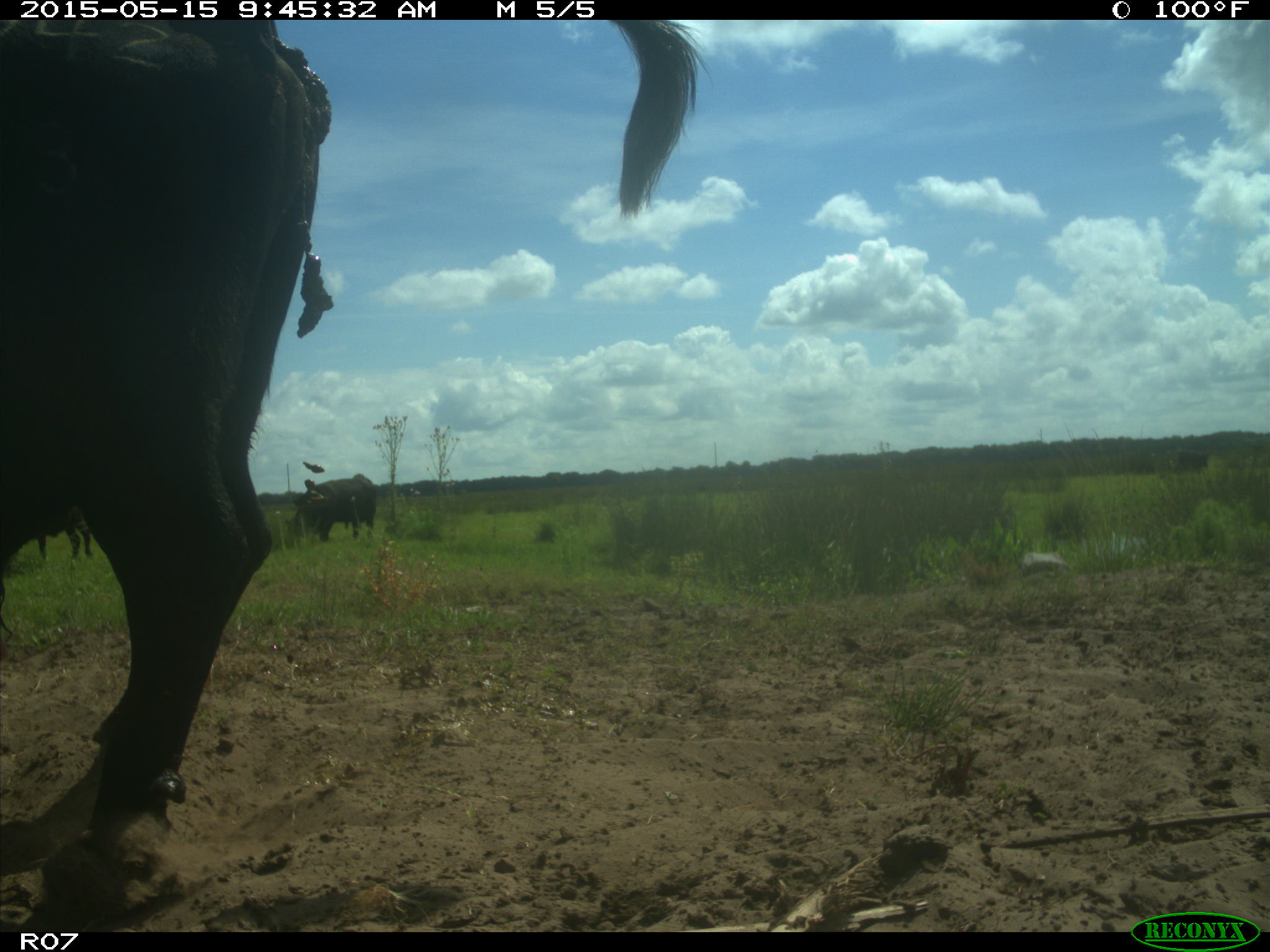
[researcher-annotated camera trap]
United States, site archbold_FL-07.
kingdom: Animalia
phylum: Chordata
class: Mammalia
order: Artiodactyla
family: Bovidae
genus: Bos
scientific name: Bos taurus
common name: domestic cow